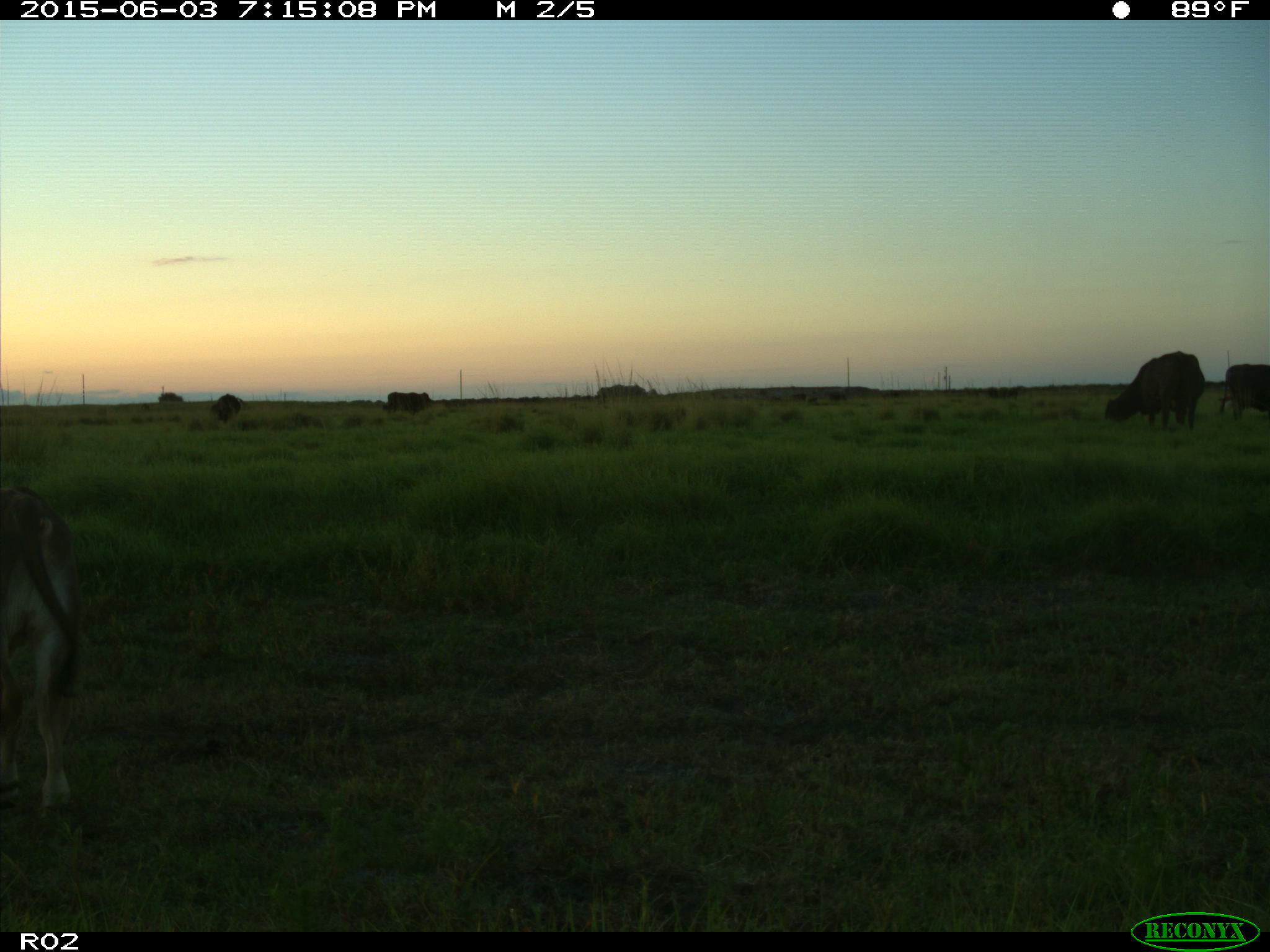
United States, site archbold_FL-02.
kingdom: Animalia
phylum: Chordata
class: Mammalia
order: Artiodactyla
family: Bovidae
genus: Bos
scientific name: Bos taurus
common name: domestic cow